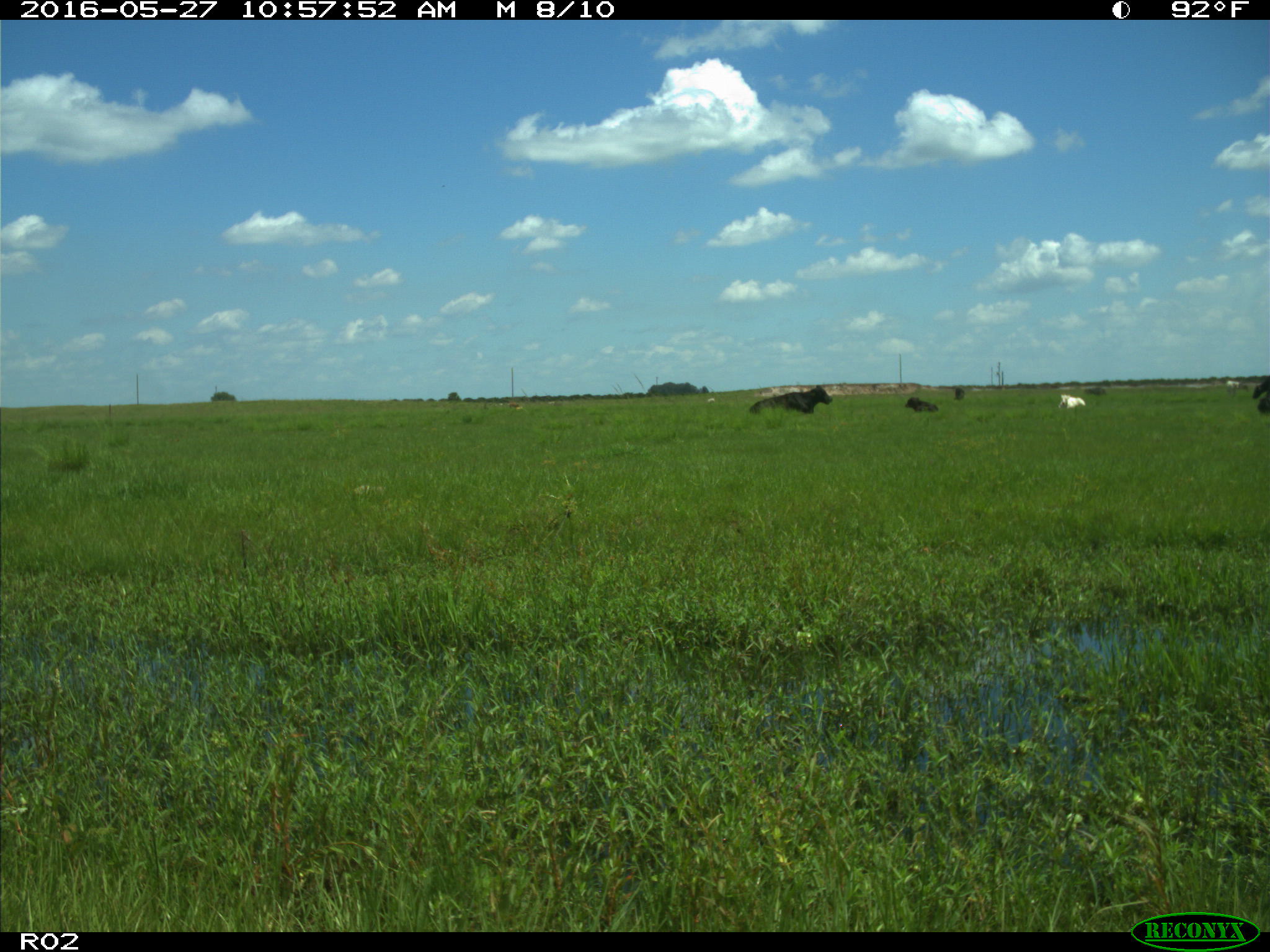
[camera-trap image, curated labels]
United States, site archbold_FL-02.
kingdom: Animalia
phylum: Chordata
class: Mammalia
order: Artiodactyla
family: Bovidae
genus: Bos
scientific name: Bos taurus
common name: domestic cow